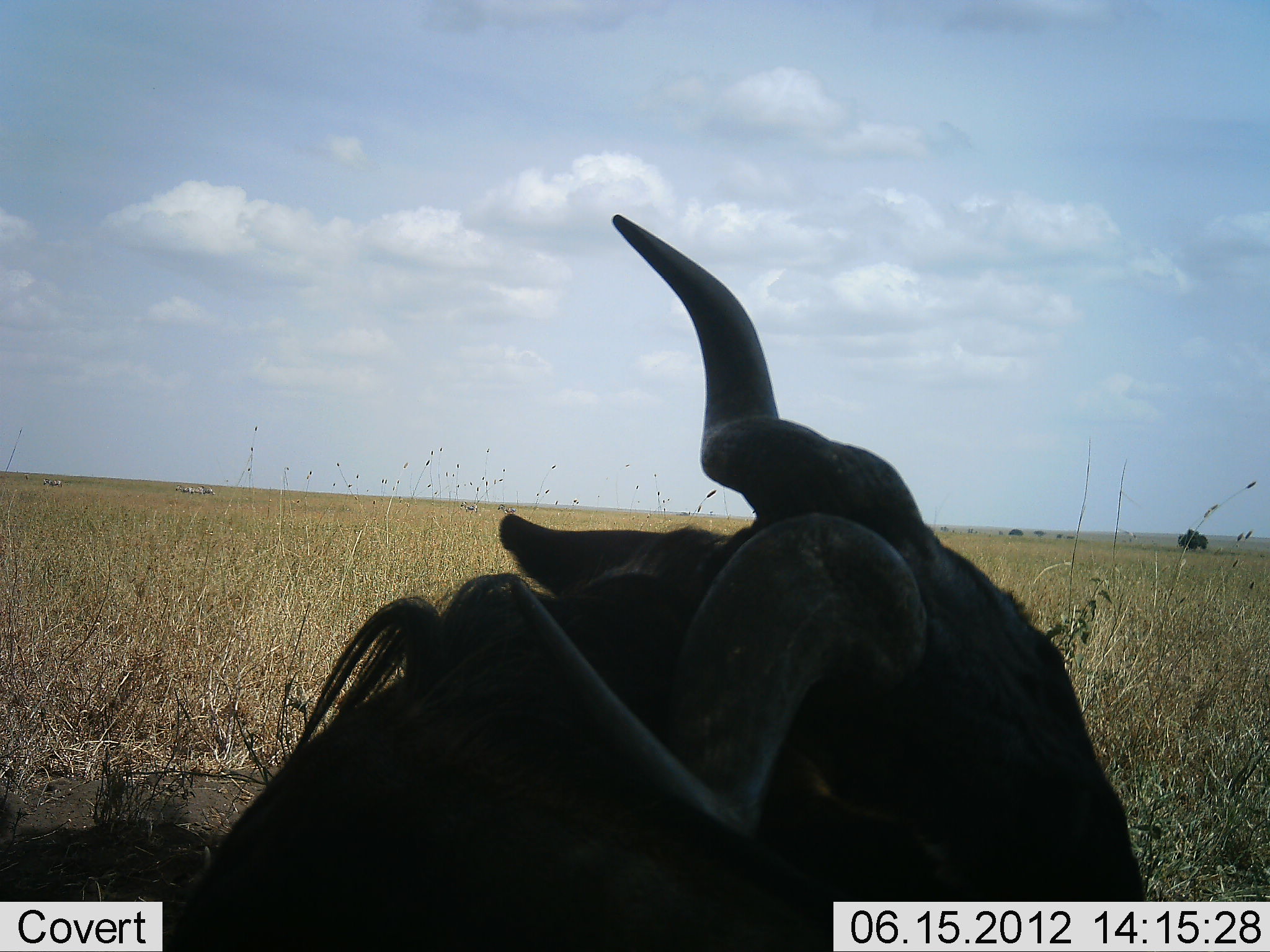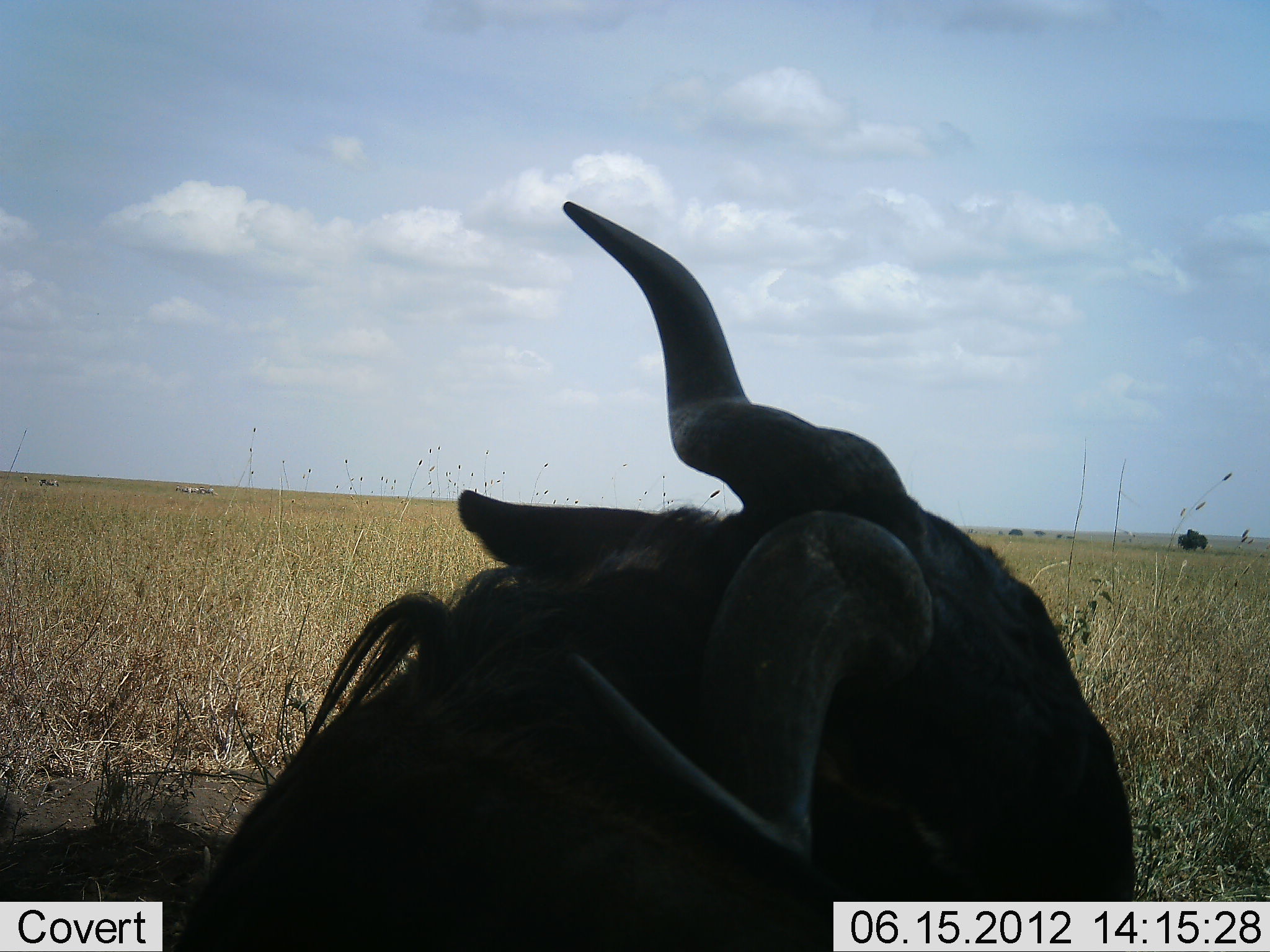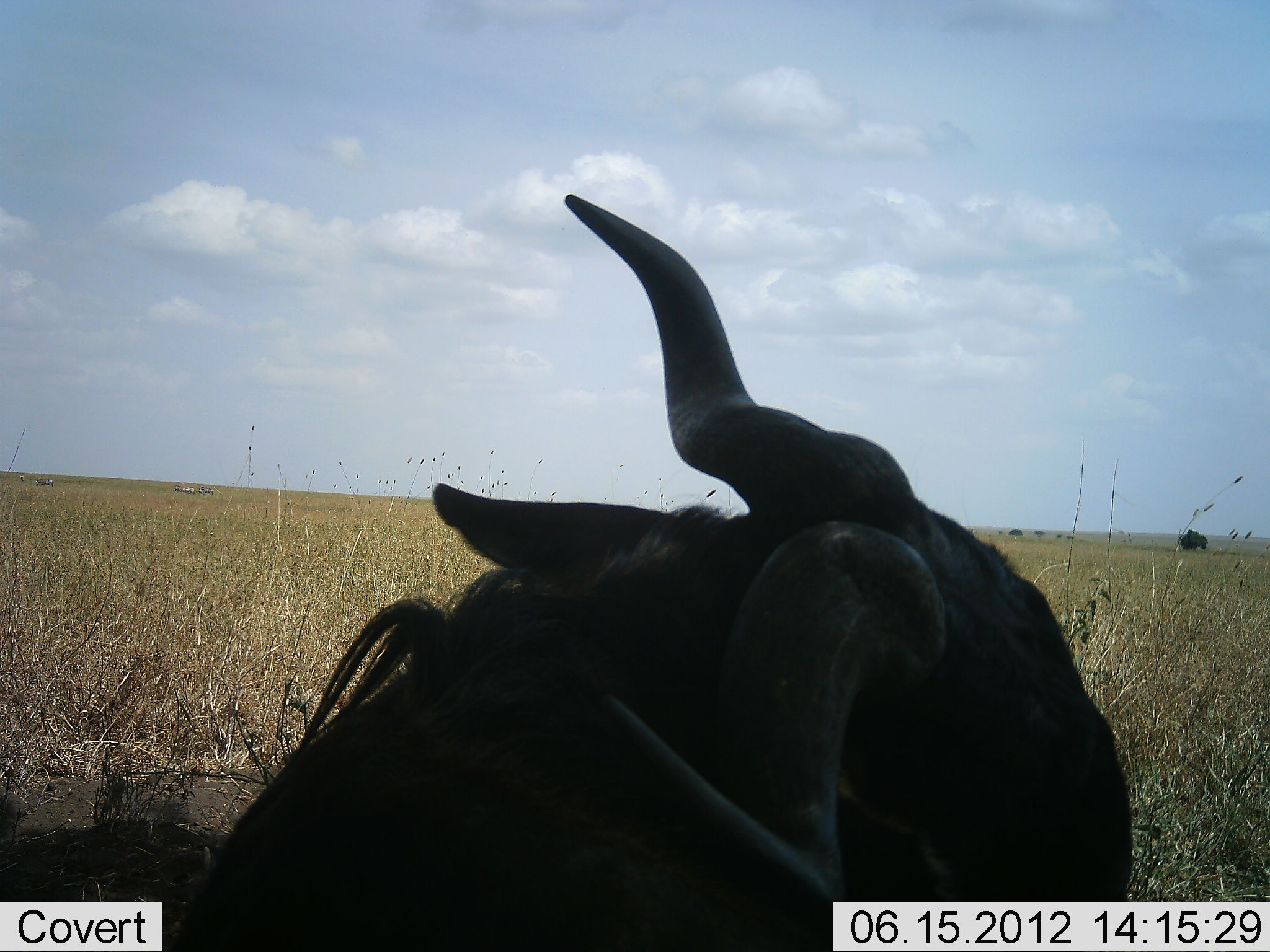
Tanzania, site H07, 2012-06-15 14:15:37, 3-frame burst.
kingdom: Animalia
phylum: Chordata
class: Mammalia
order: Artiodactyla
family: Bovidae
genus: Connochaetes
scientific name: Connochaetes taurinus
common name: blue wildebeest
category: wildebeest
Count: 1.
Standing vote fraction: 10%.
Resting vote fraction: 80%.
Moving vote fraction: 10%.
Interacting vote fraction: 0%.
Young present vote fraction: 0%.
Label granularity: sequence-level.